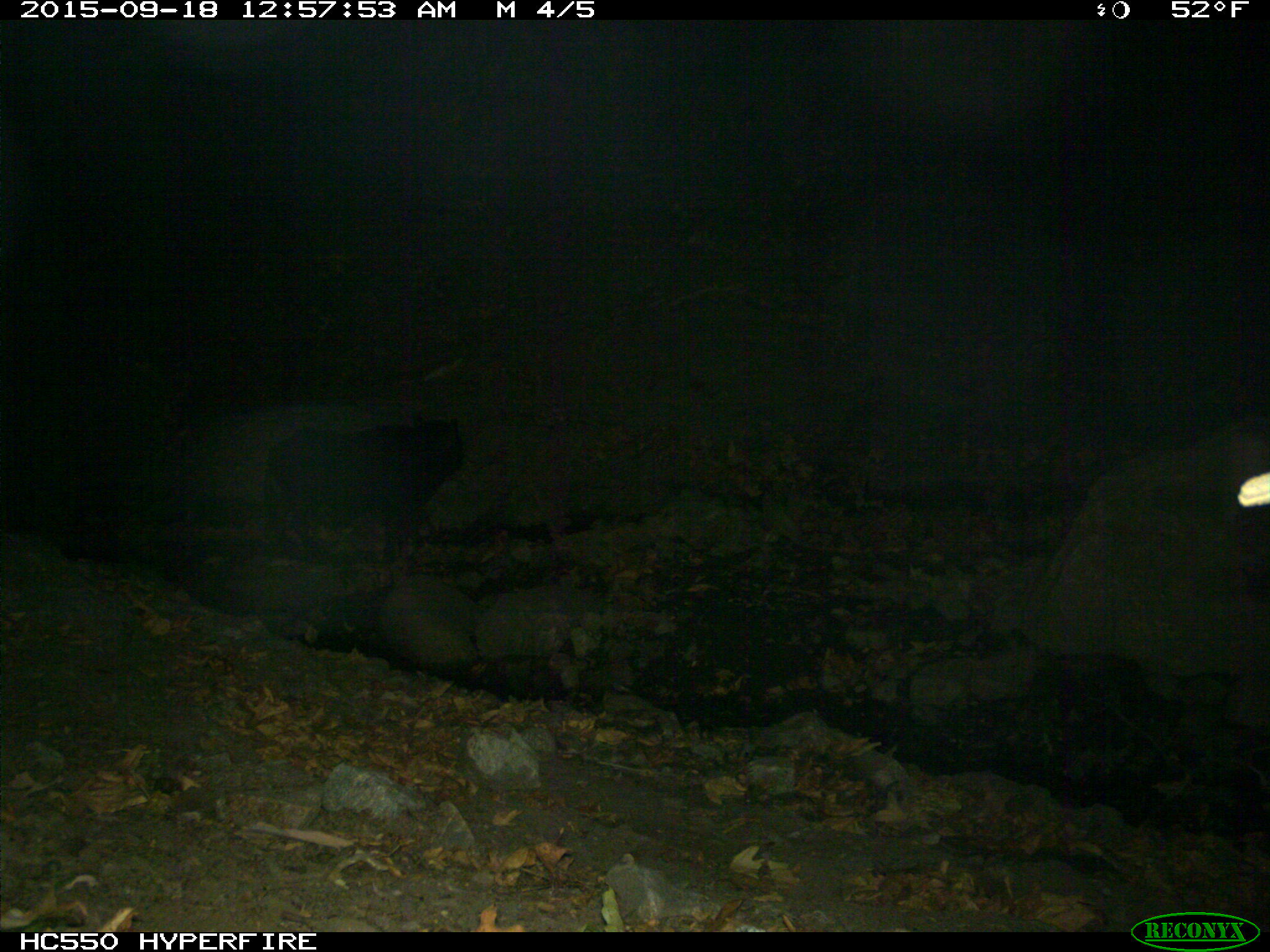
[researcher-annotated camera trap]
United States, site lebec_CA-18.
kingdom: Animalia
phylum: Chordata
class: Mammalia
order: Artiodactyla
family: Suidae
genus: Sus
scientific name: Sus scrofa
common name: wild boar